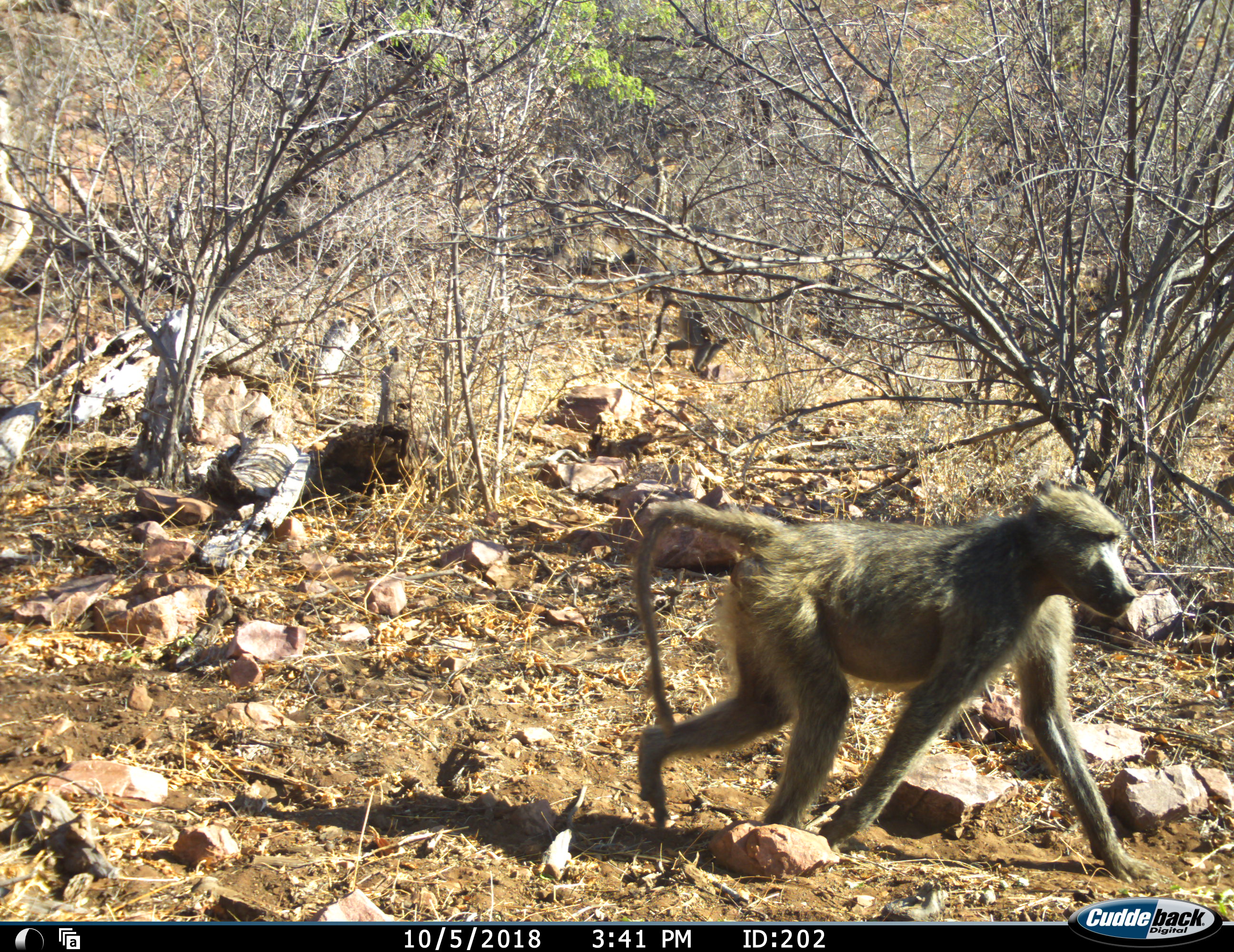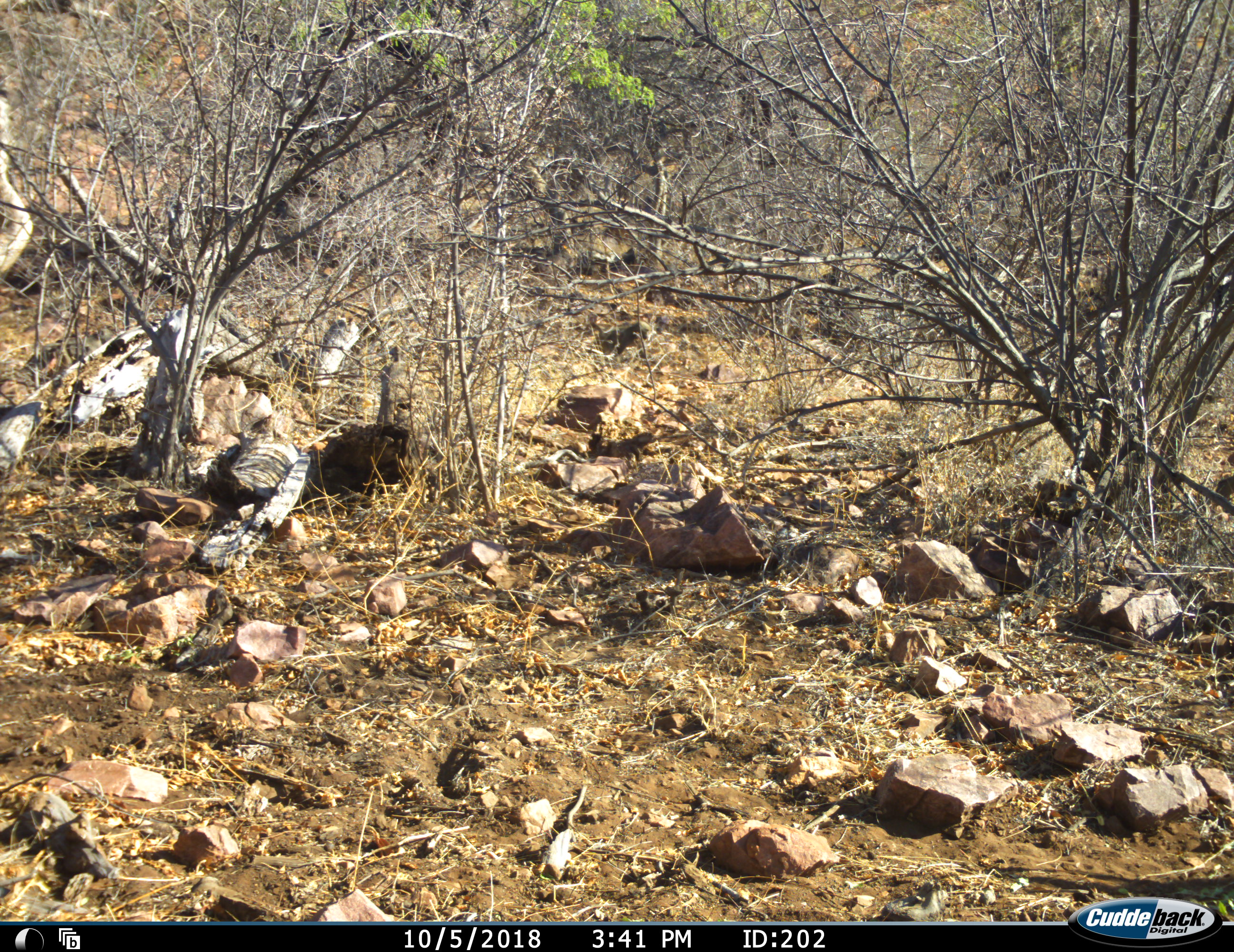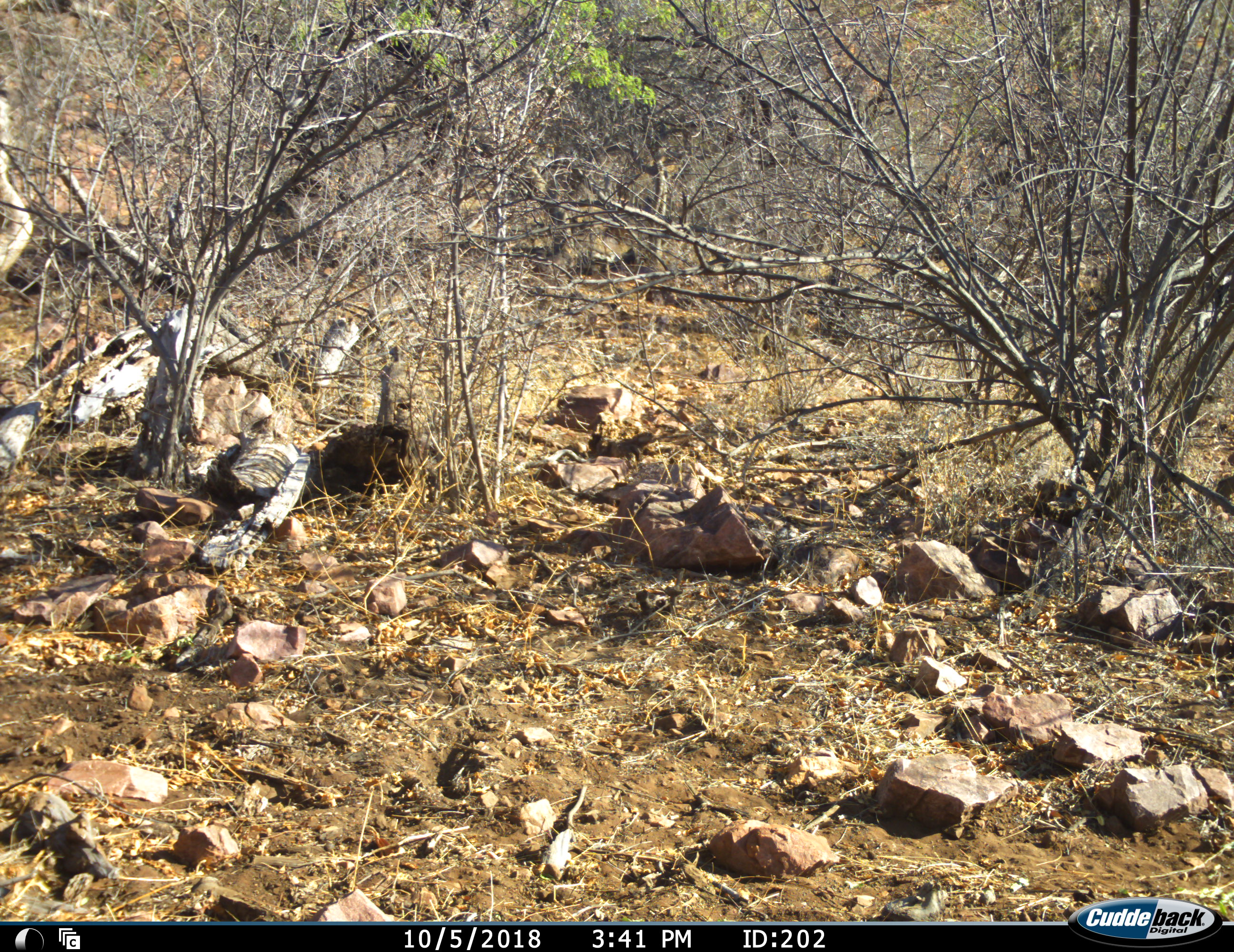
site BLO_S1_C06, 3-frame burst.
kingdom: Animalia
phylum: Chordata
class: Mammalia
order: Primates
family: Cercopithecidae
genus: Papio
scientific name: Papio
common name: baboon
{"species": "baboon (Papio)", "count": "4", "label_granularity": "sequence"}